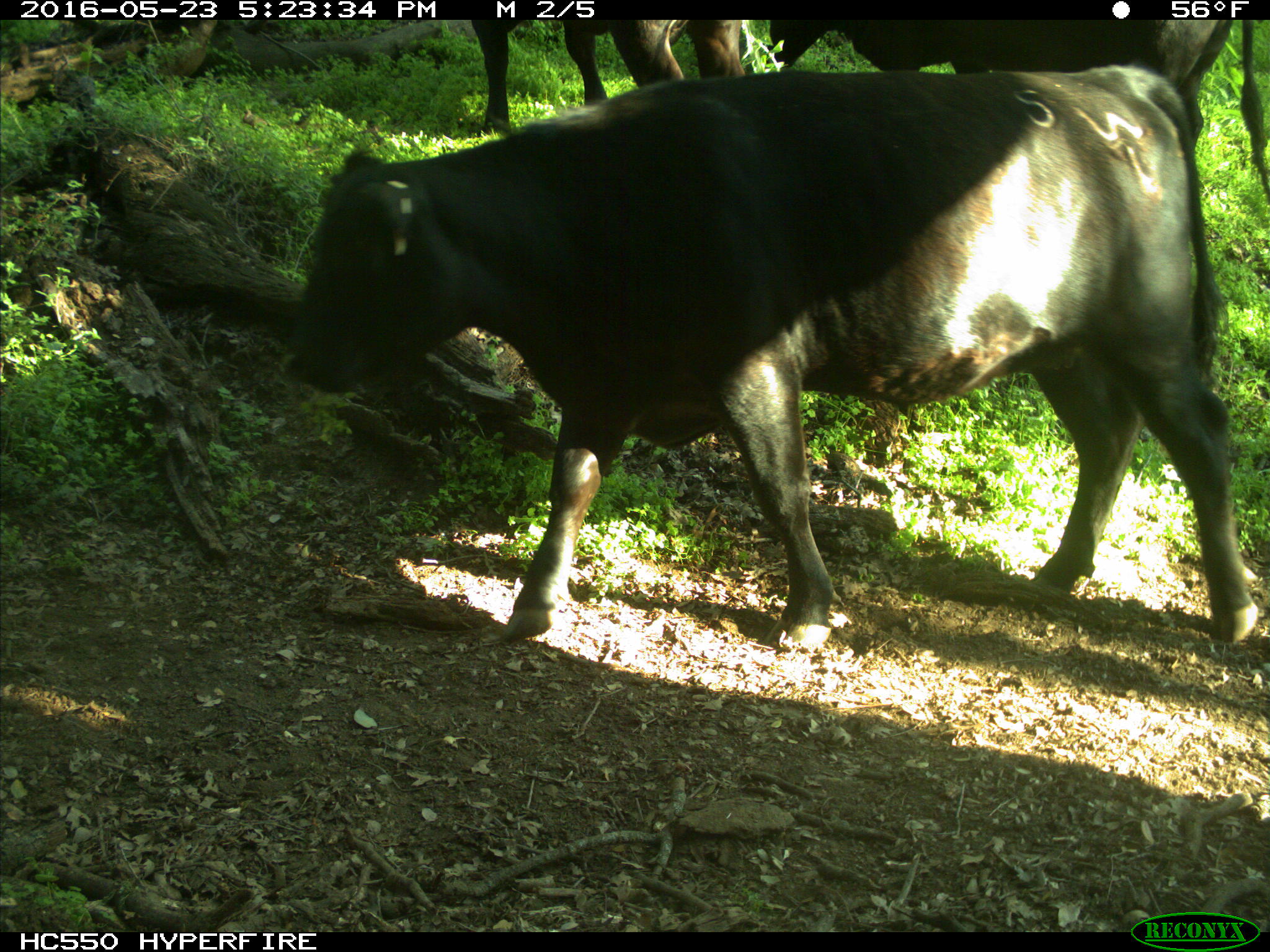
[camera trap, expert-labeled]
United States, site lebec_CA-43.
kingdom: Animalia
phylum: Chordata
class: Mammalia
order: Artiodactyla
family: Bovidae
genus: Bos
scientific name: Bos taurus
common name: domestic cow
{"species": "Bos taurus (domestic cow)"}